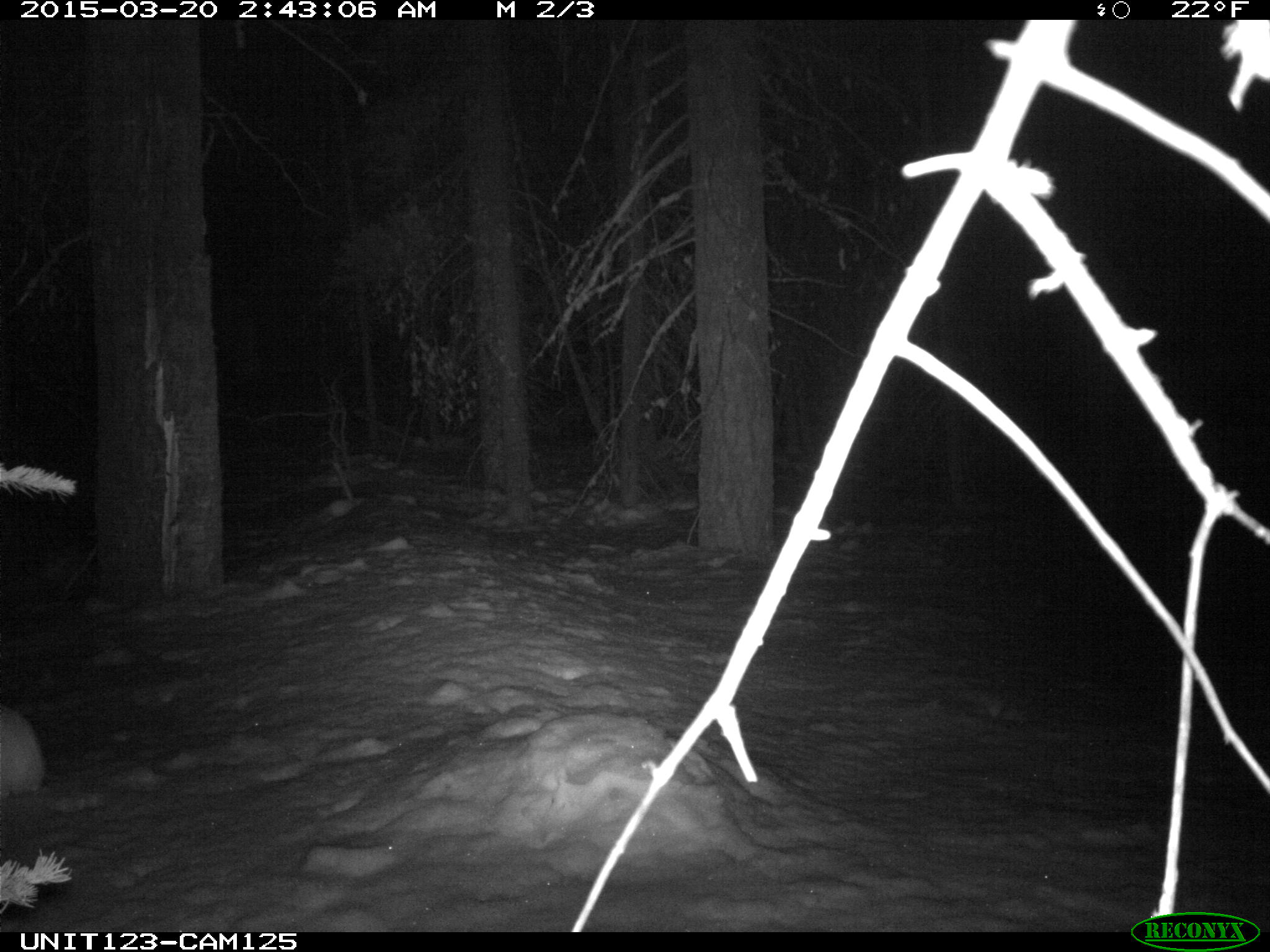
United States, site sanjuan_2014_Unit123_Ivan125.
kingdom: Animalia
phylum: Chordata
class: Mammalia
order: Lagomorpha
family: Leporidae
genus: Lepus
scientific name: Lepus americanus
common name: snowshoe hare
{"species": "Lepus americanus (snowshoe hare)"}